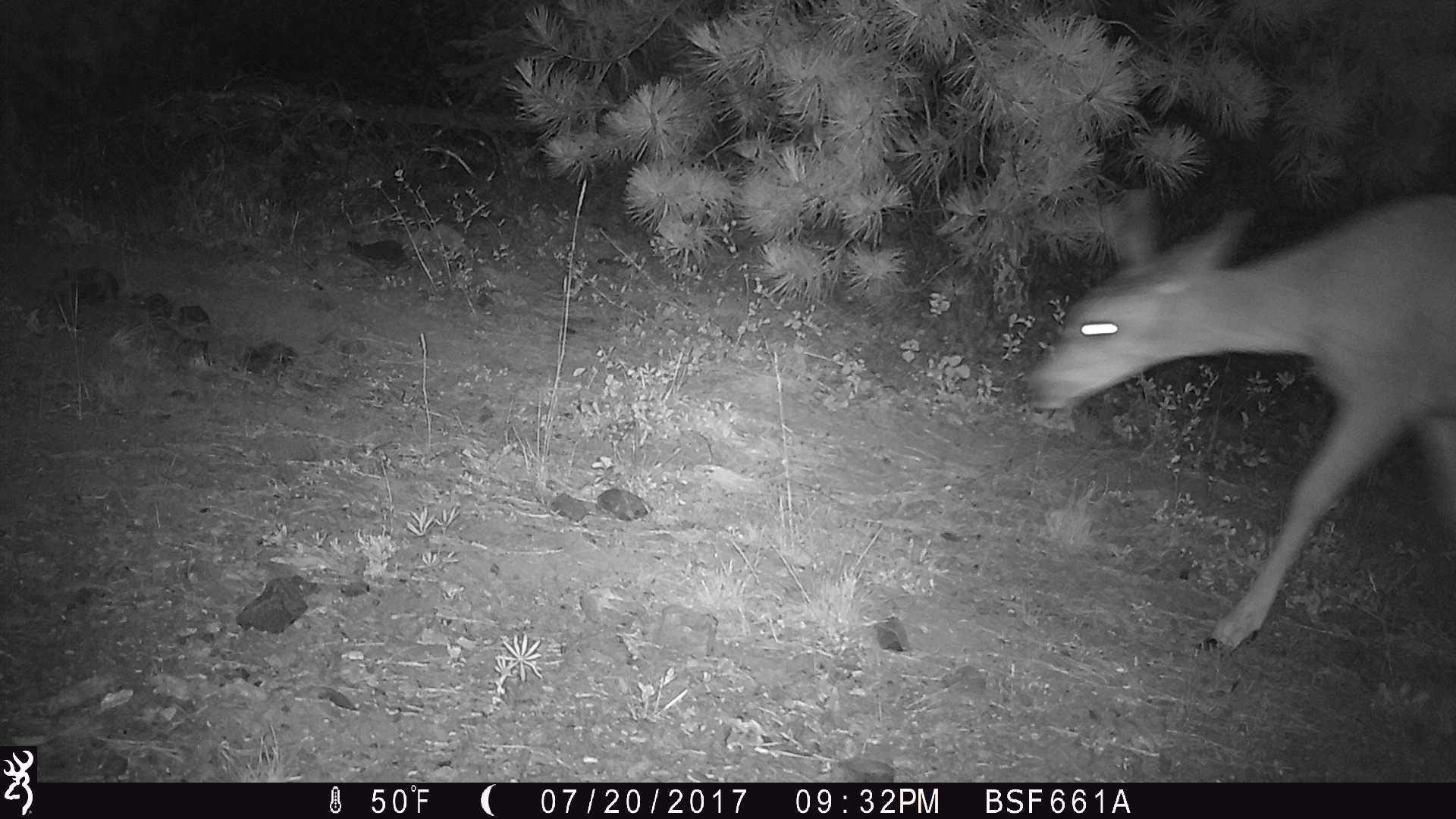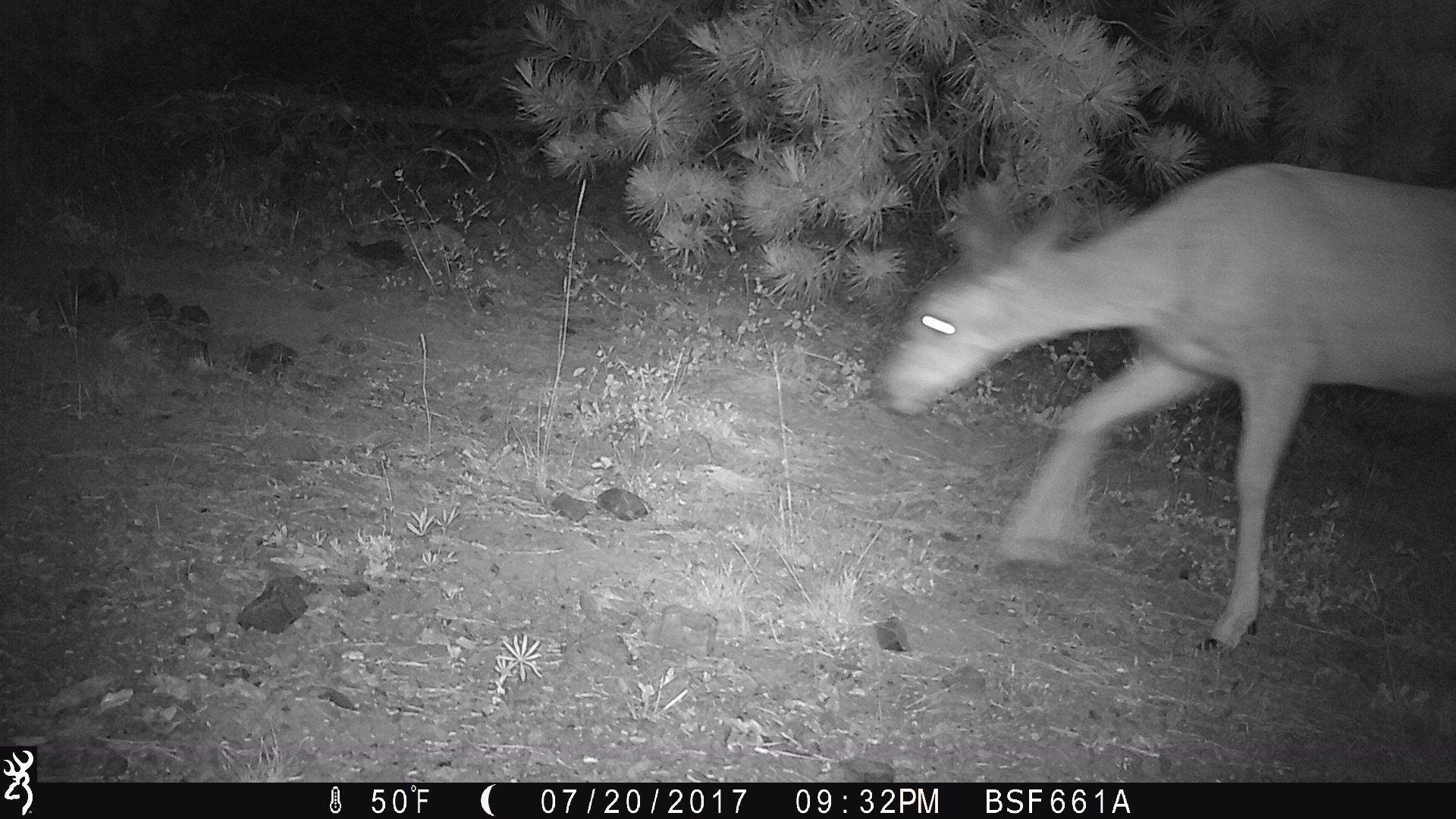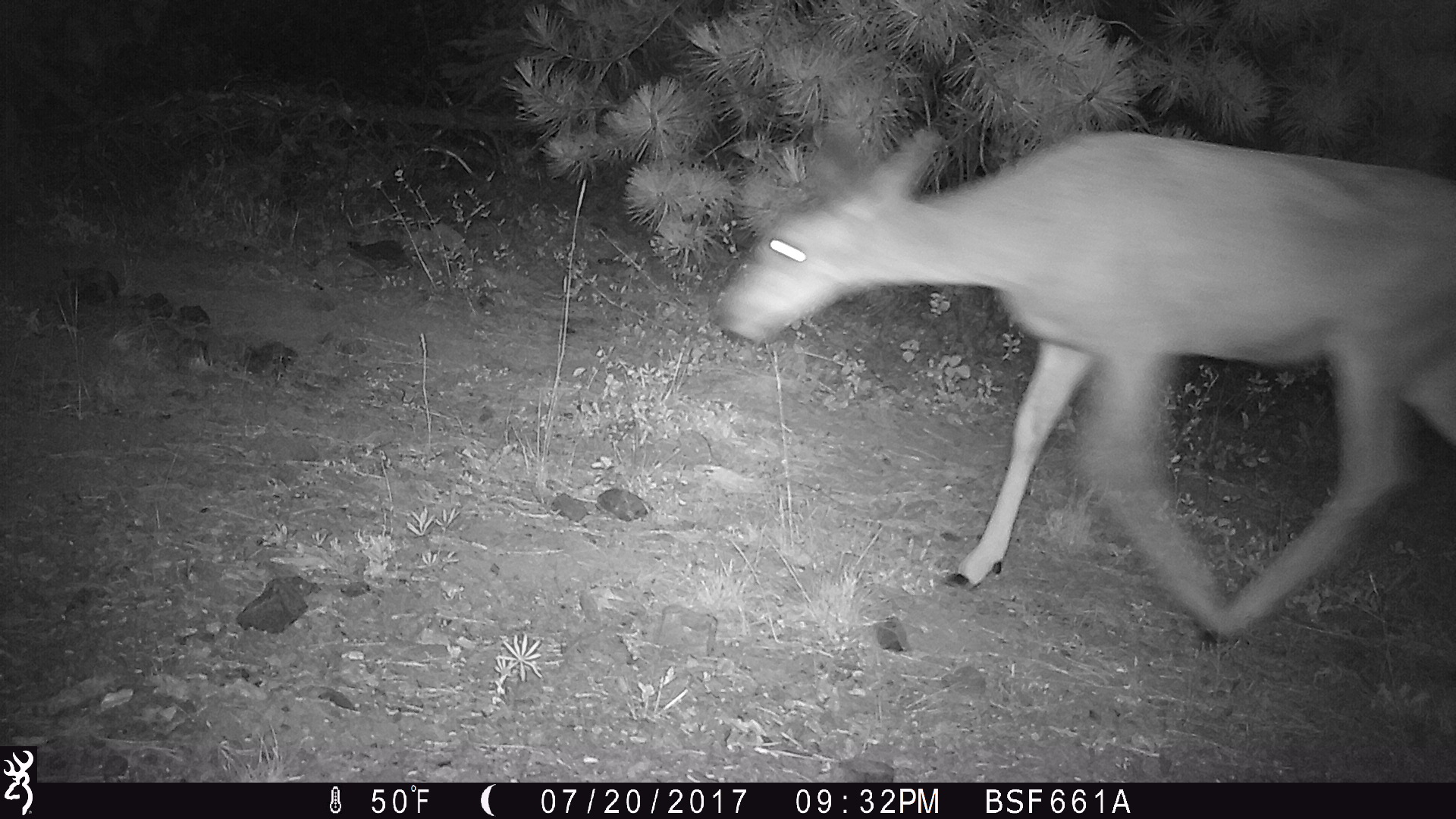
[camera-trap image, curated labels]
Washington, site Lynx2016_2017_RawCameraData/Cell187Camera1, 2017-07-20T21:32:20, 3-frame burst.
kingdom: Animalia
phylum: Chordata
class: Mammalia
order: Artiodactyla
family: Cervidae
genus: Odocoileus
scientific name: Odocoileus hemionus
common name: mule deer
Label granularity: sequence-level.